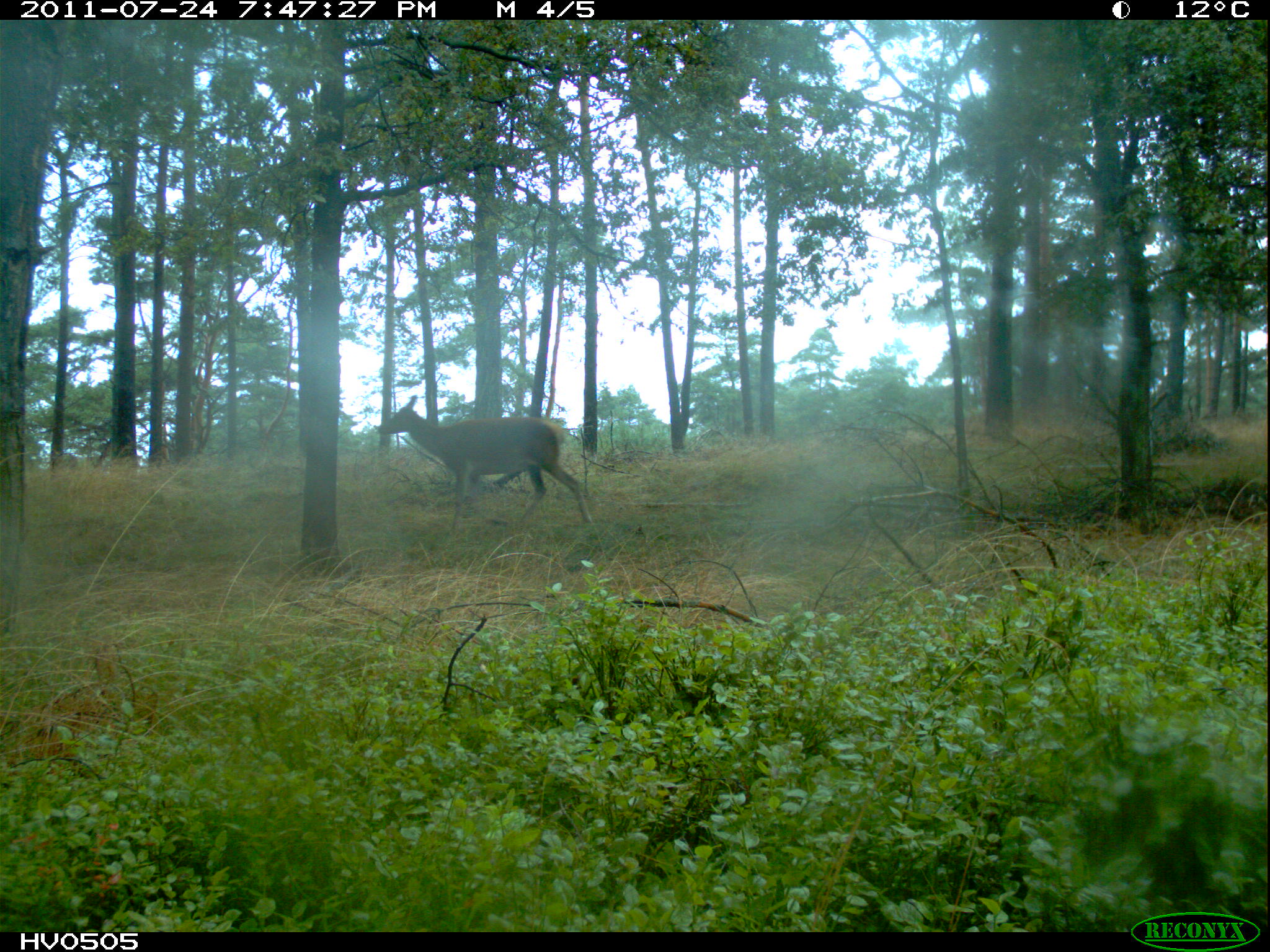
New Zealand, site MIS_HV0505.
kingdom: Animalia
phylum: Chordata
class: Mammalia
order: Artiodactyla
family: Cervidae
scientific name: Cervidae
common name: deer